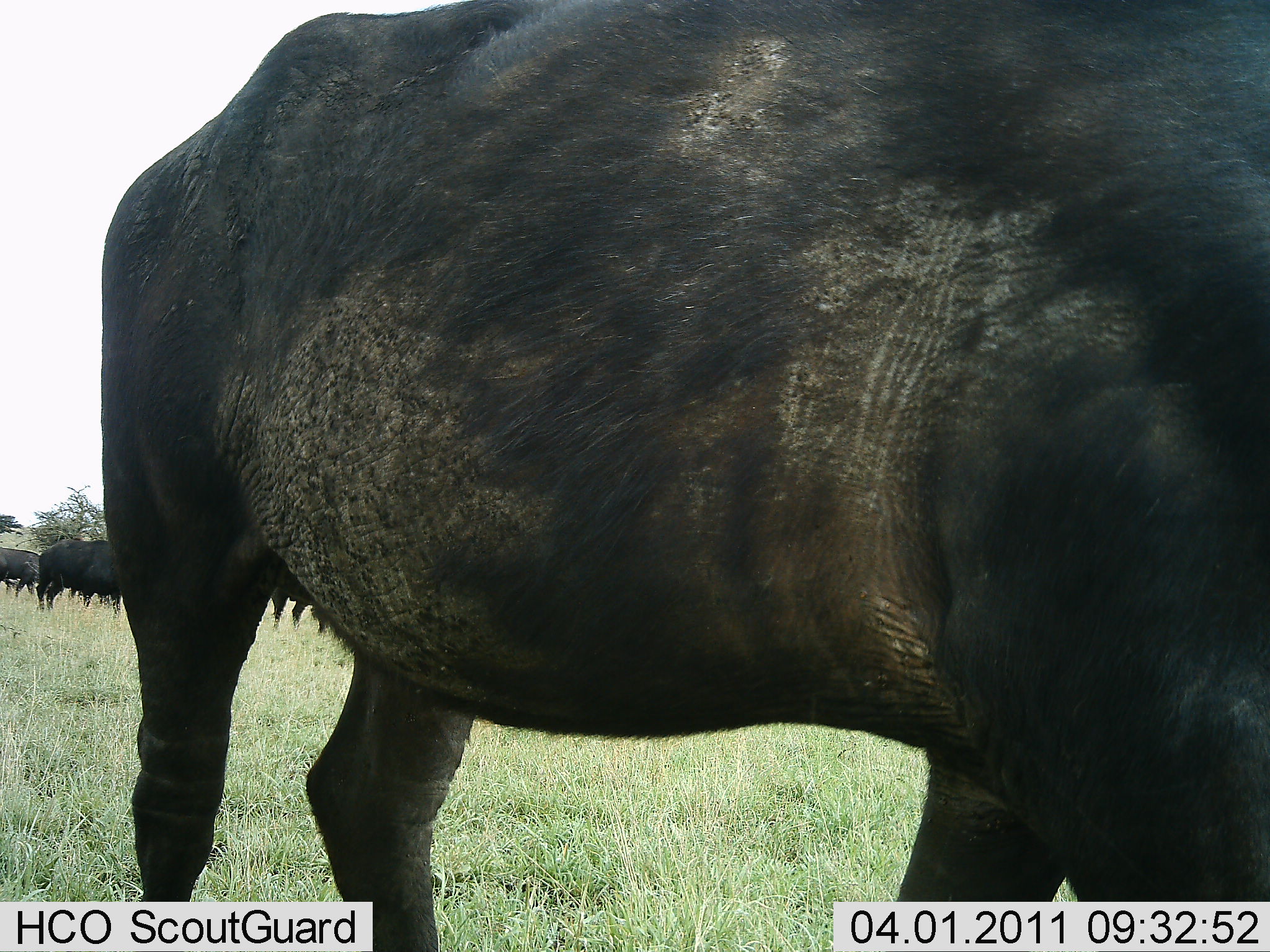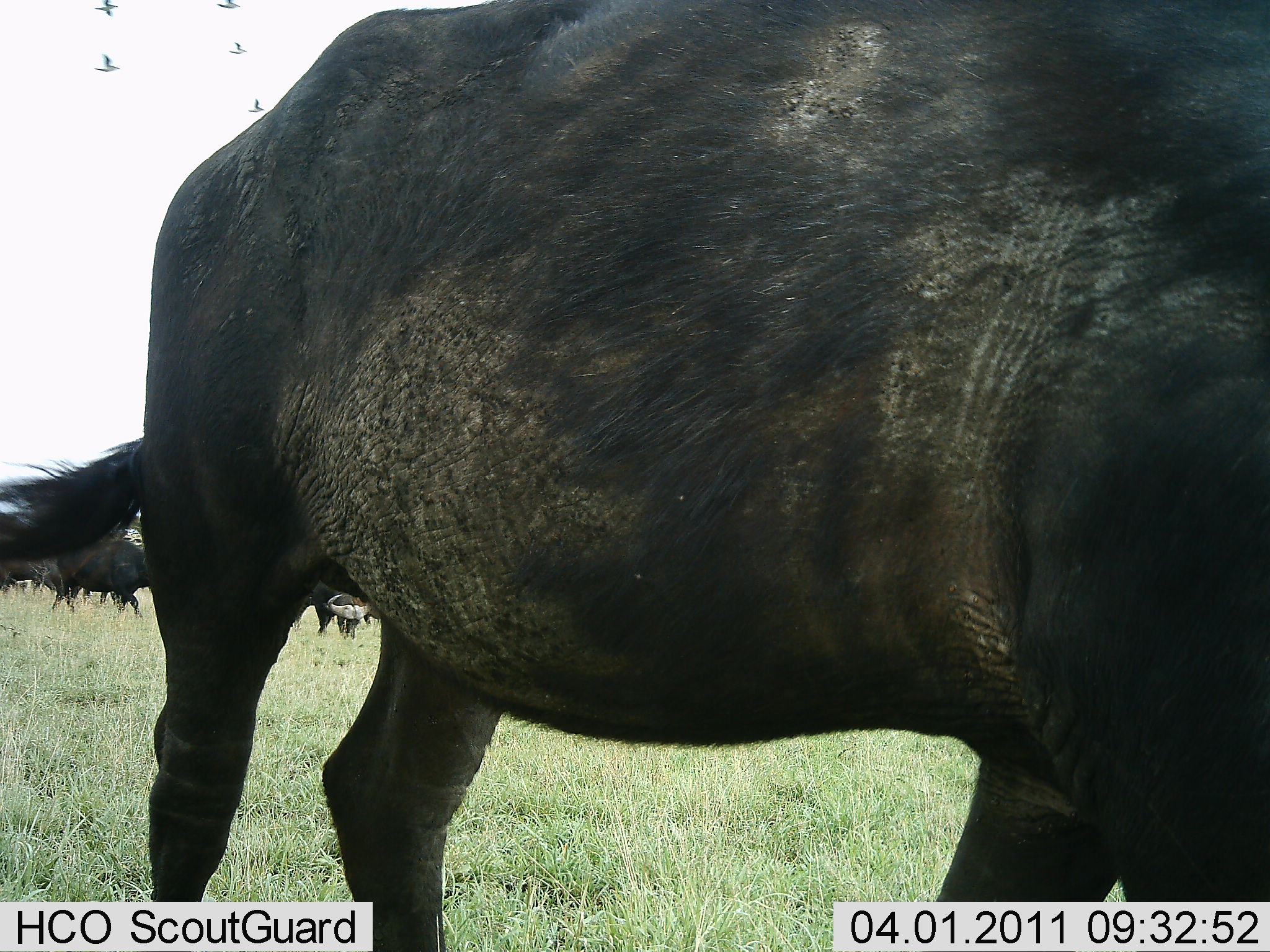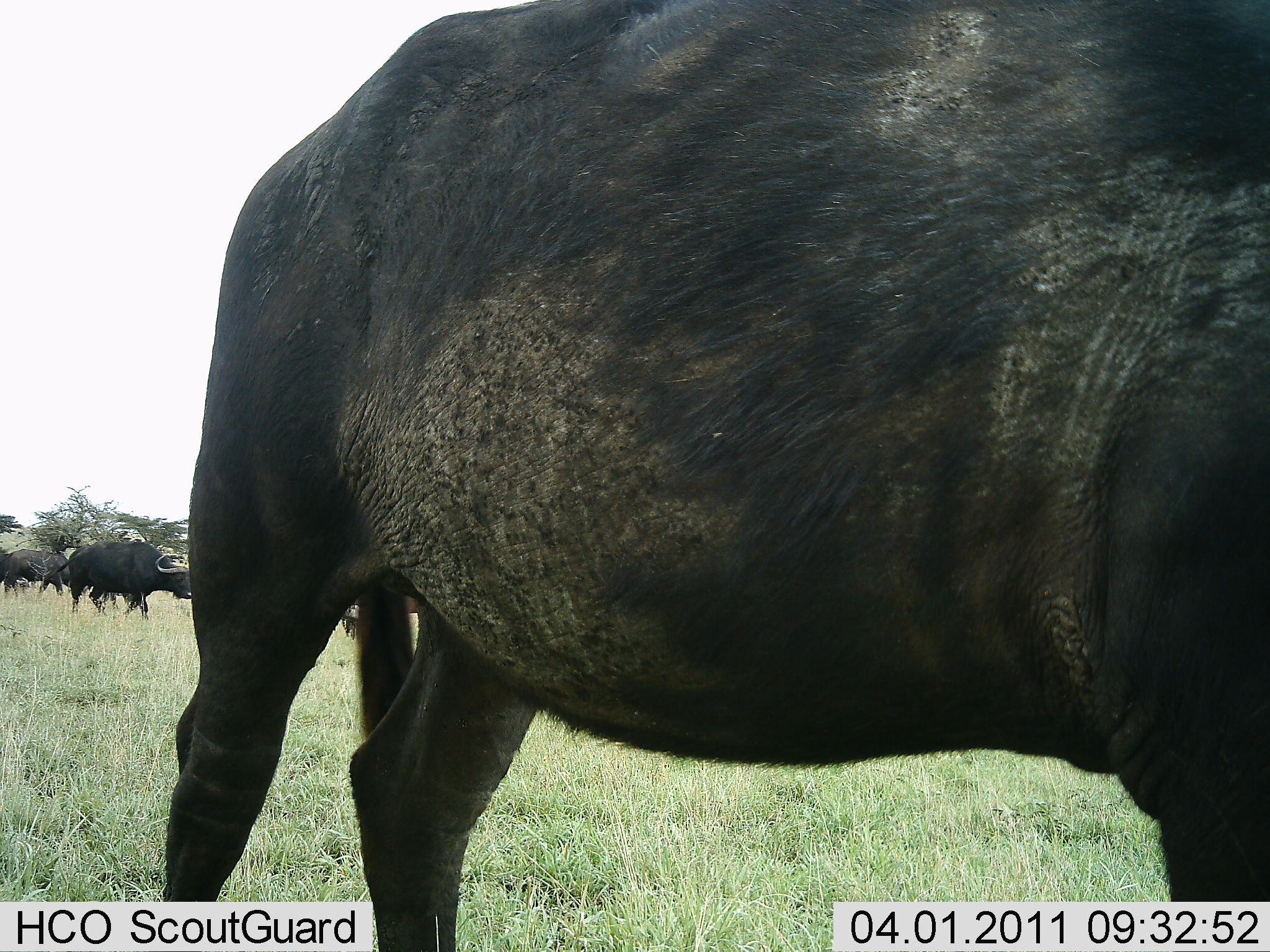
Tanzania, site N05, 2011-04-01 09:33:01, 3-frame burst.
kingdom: Animalia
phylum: Chordata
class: Mammalia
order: Artiodactyla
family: Bovidae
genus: Syncerus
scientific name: Syncerus caffer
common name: cape buffalo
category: buffalo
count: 5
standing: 12%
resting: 0%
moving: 88%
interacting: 0%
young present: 0%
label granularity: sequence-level